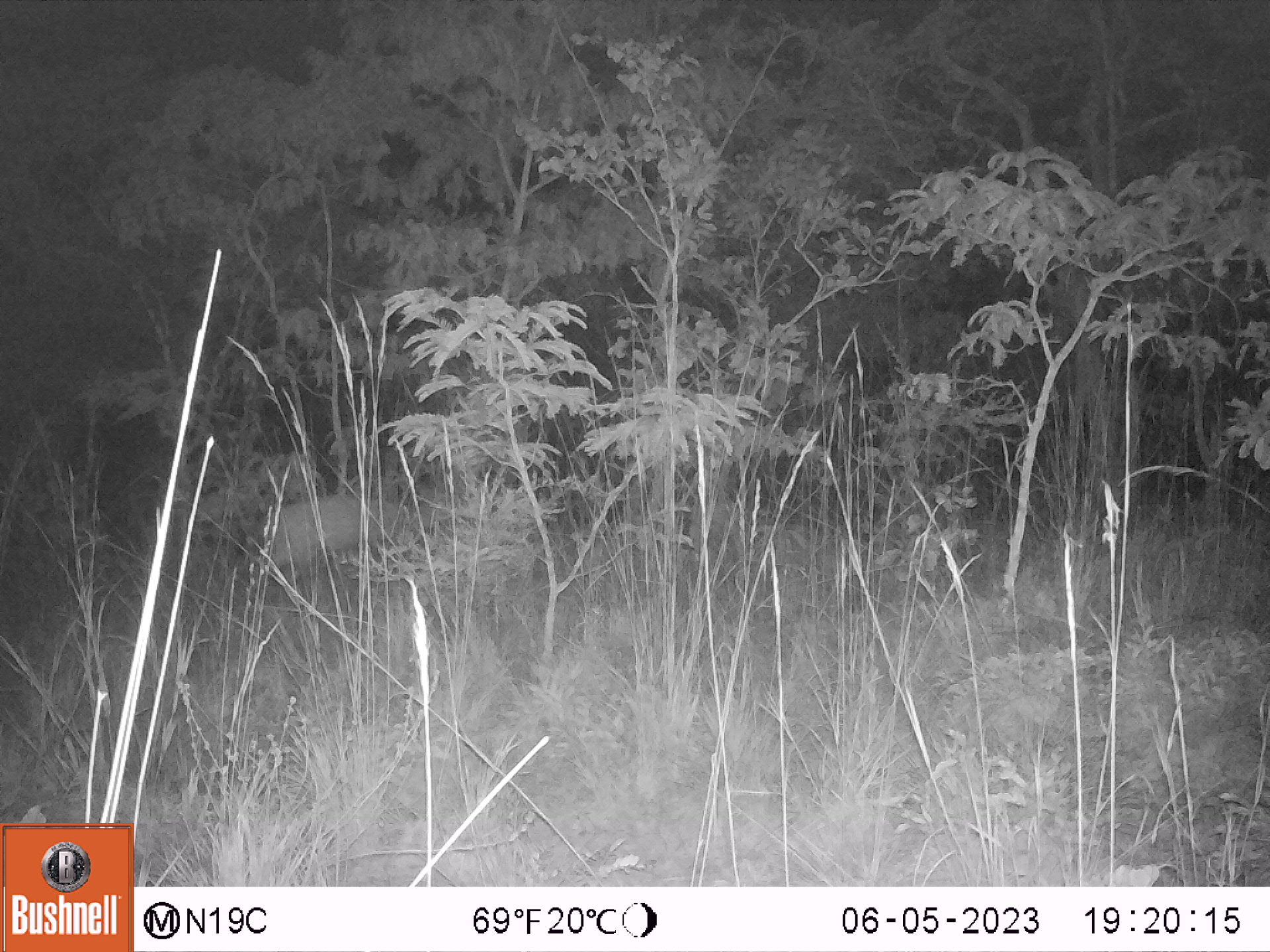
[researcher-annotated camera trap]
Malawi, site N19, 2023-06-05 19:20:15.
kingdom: Animalia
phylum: Chordata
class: Mammalia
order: Artiodactyla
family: Bovidae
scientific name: Antilopinae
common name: small antelope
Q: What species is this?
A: Small antelope (Antilopinae).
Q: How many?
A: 1.